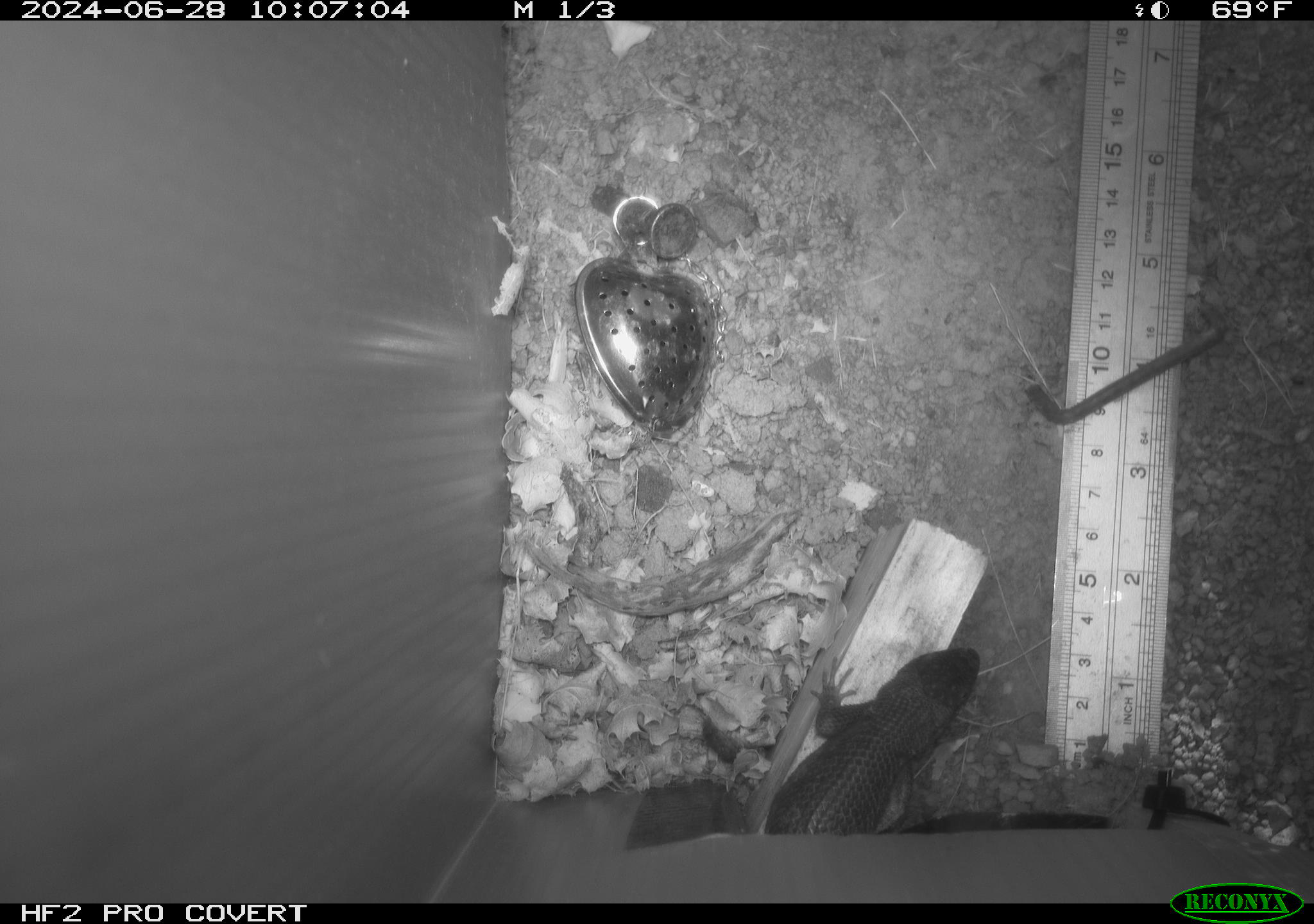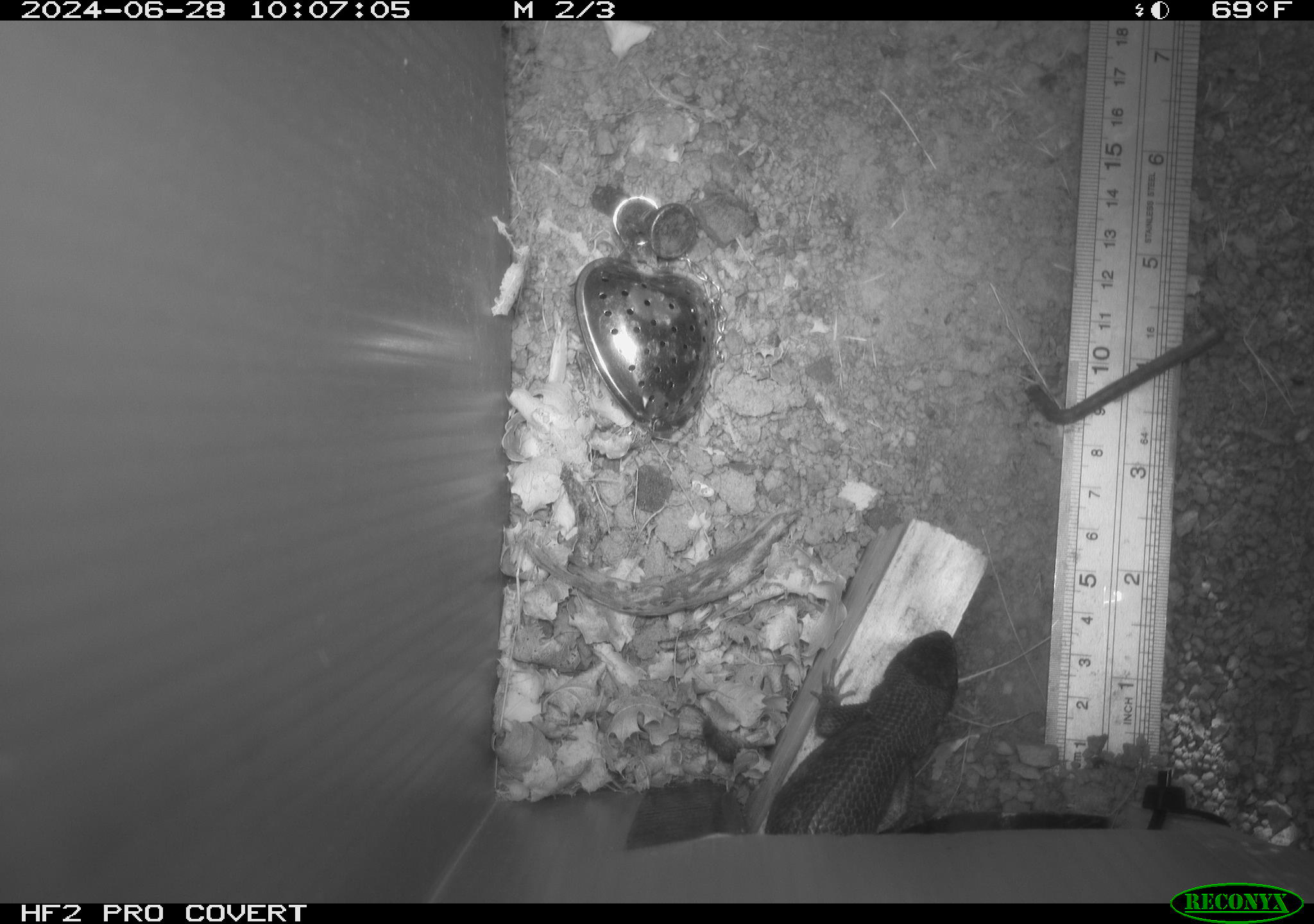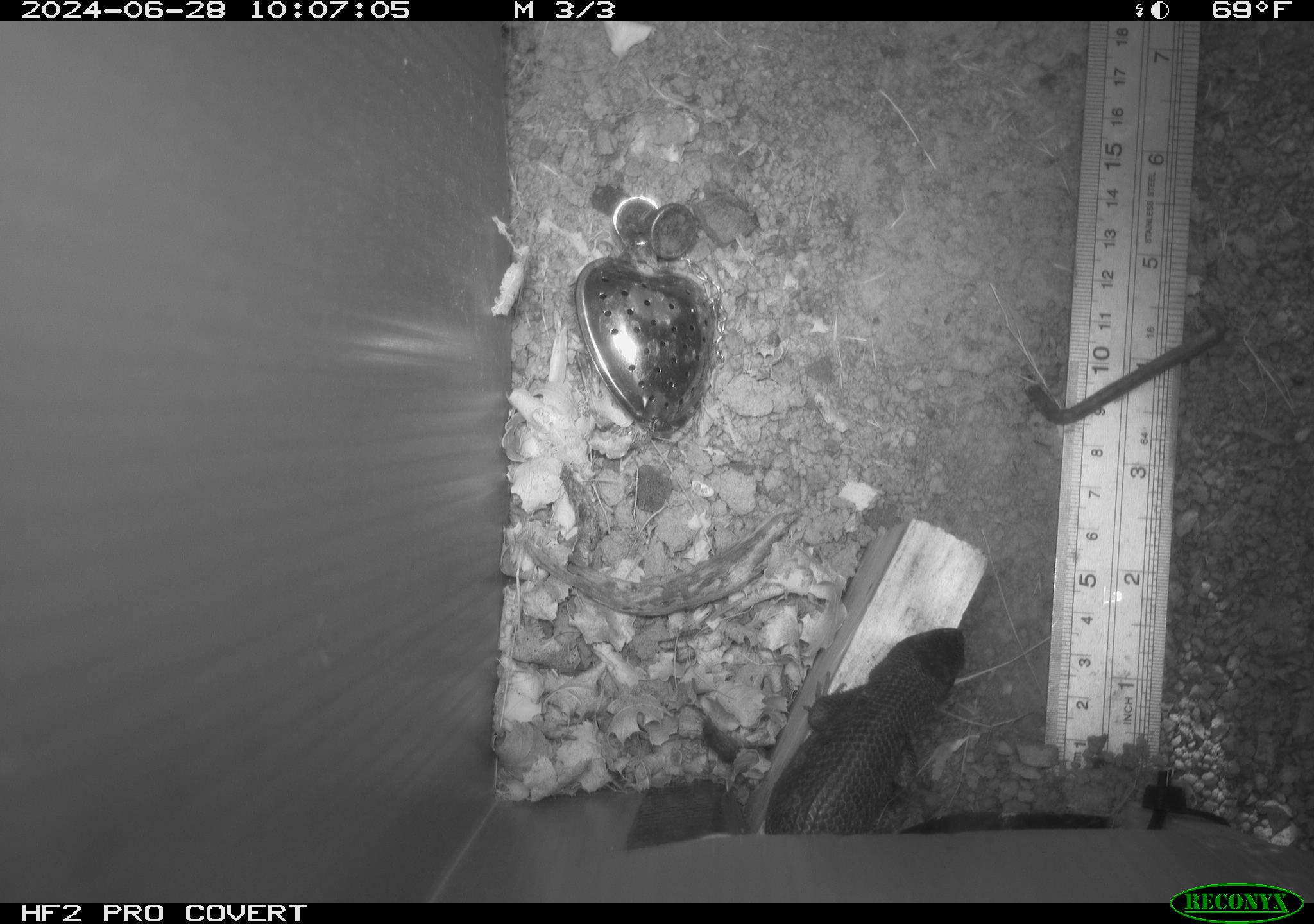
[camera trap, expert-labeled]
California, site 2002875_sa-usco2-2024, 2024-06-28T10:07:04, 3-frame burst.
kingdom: Animalia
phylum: Chordata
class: Reptilia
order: Squamata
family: Phrynosomatidae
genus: Sceloporus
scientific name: Sceloporus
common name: spiny lizards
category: sceloporus species